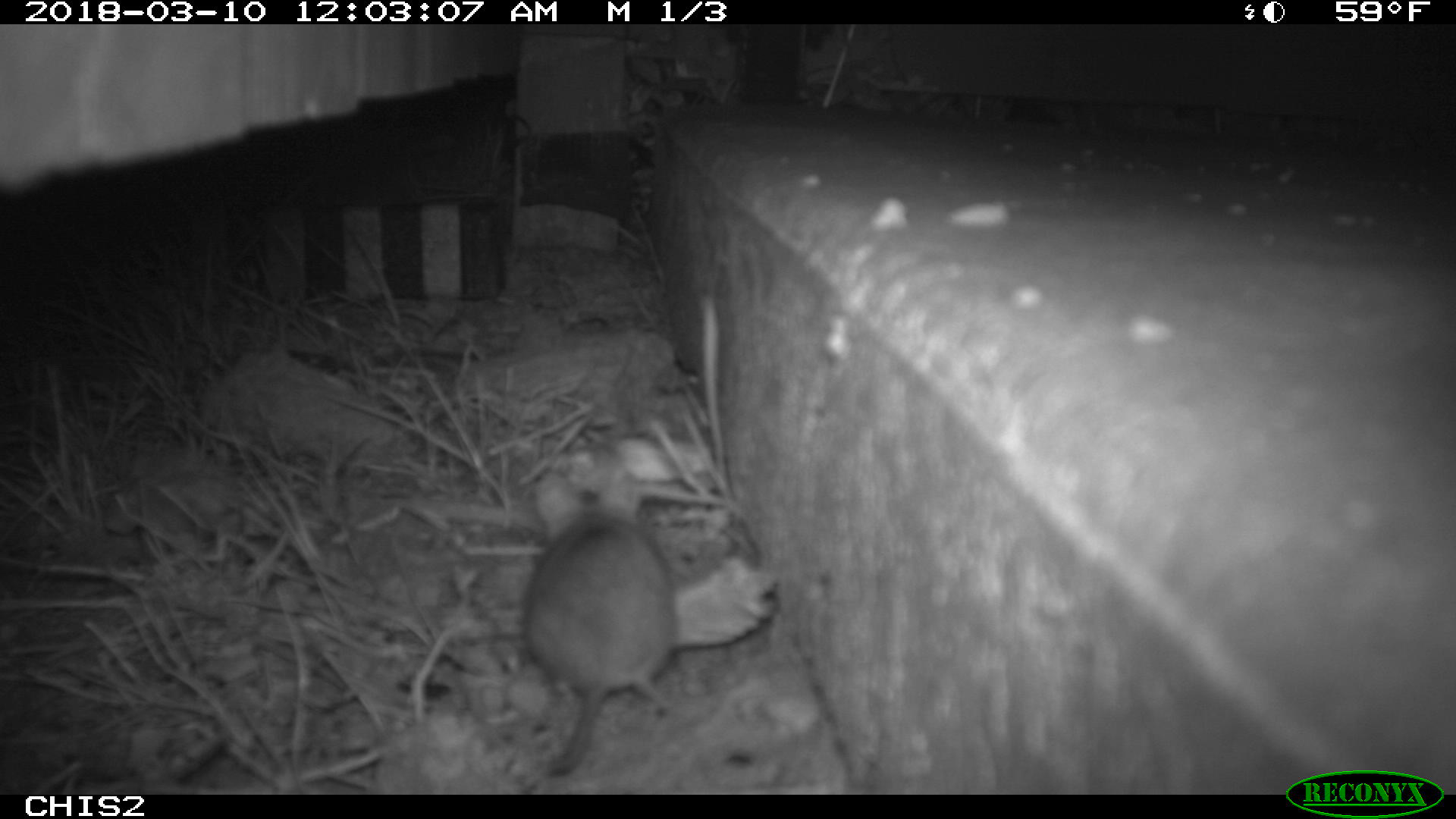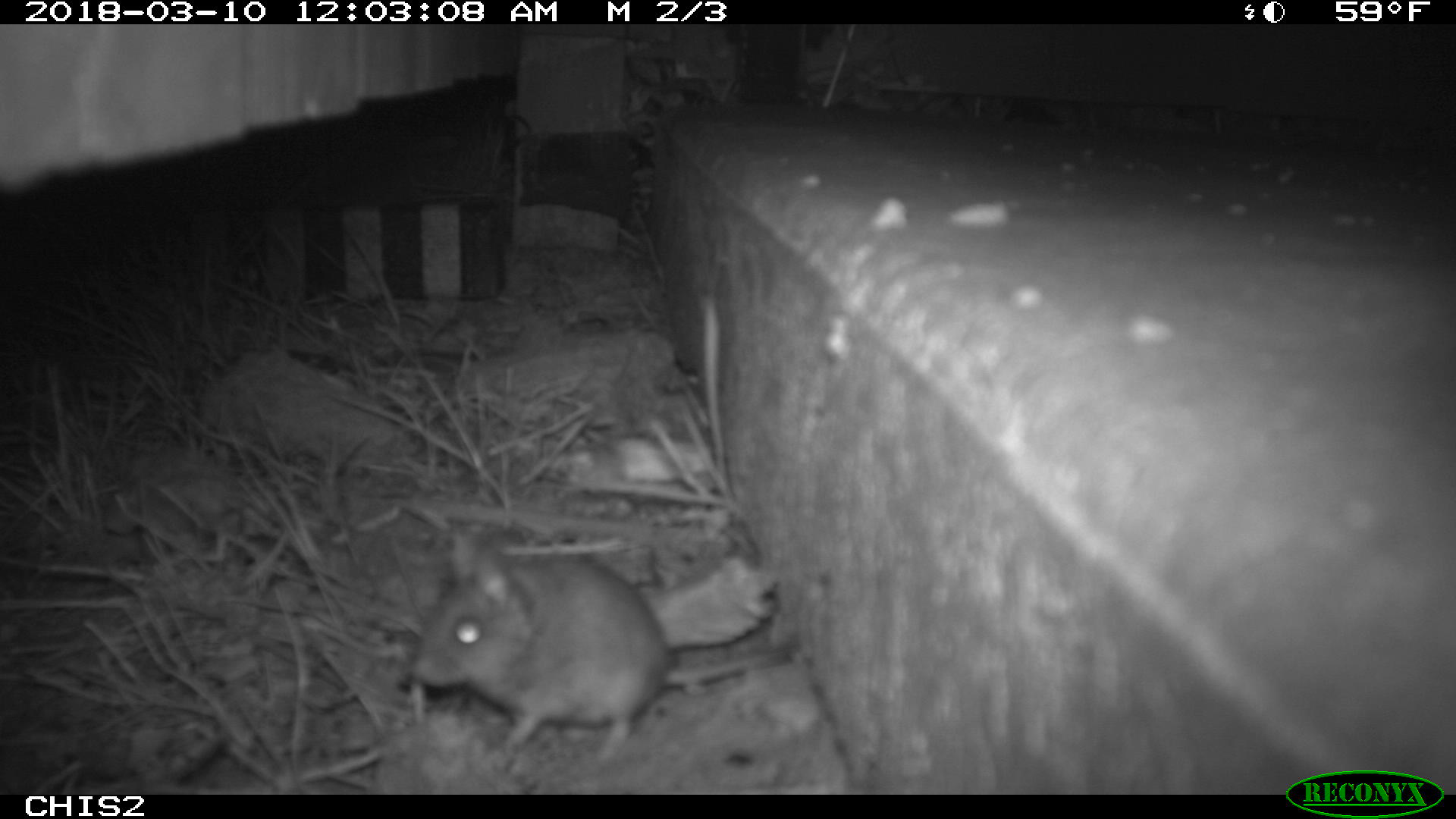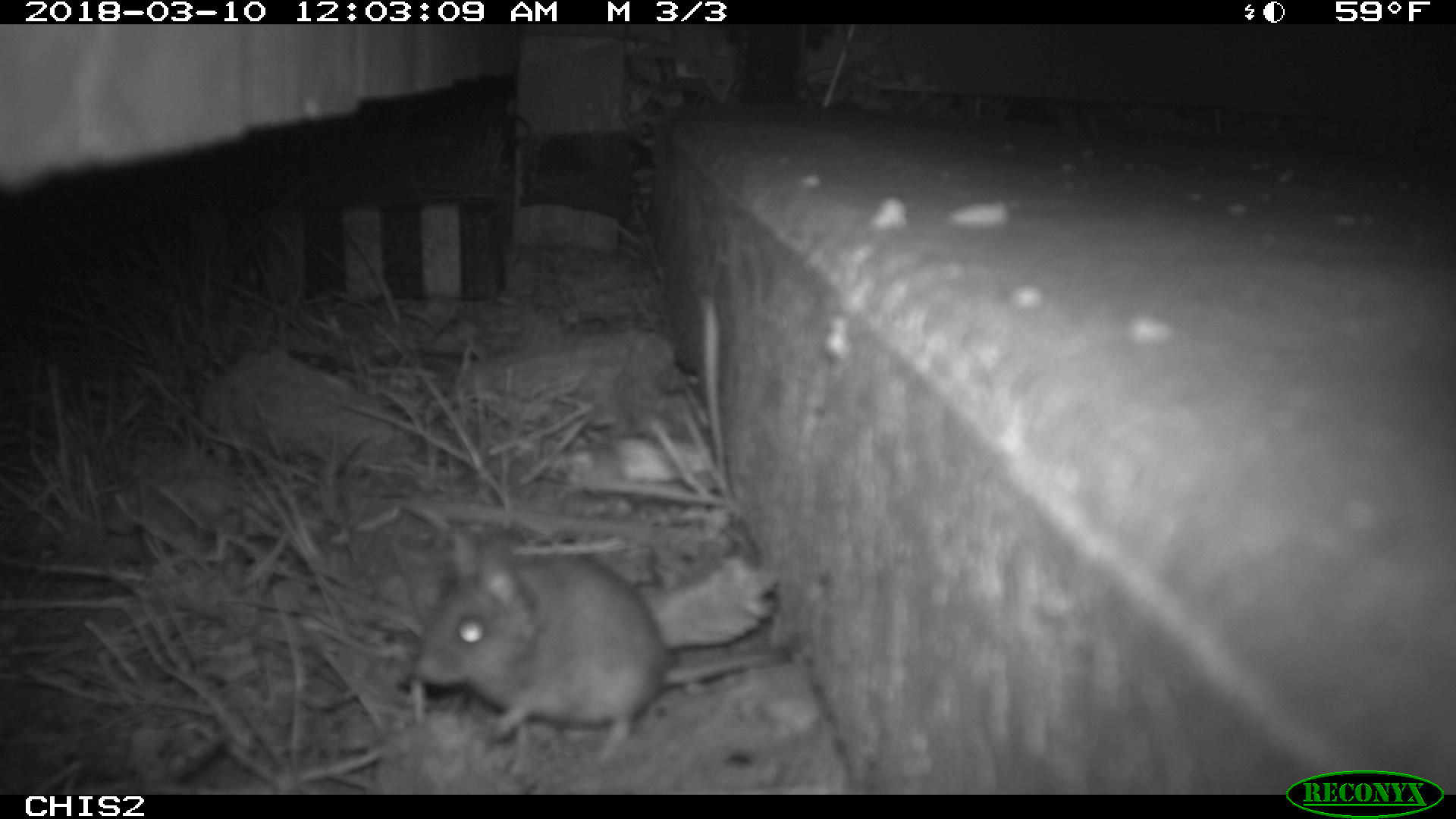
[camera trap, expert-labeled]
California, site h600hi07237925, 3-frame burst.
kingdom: Animalia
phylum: Chordata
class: Mammalia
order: Rodentia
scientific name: Rodentia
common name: rodent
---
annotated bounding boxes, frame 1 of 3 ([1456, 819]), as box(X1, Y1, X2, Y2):
rodent: box(519, 461, 678, 777)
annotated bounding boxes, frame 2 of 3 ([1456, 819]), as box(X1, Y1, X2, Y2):
rodent: box(406, 523, 798, 774)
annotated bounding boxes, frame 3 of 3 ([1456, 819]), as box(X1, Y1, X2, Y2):
rodent: box(417, 524, 792, 759)